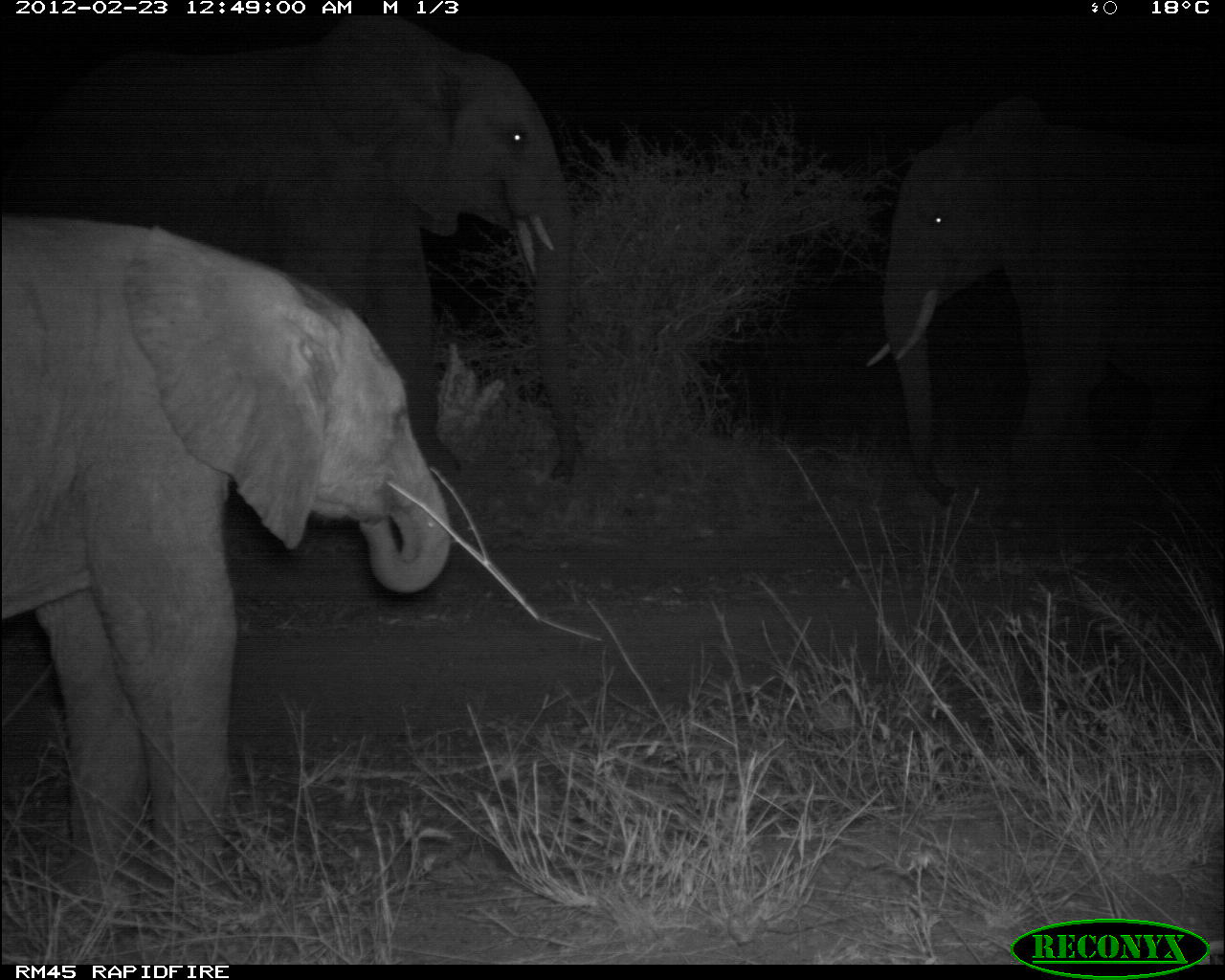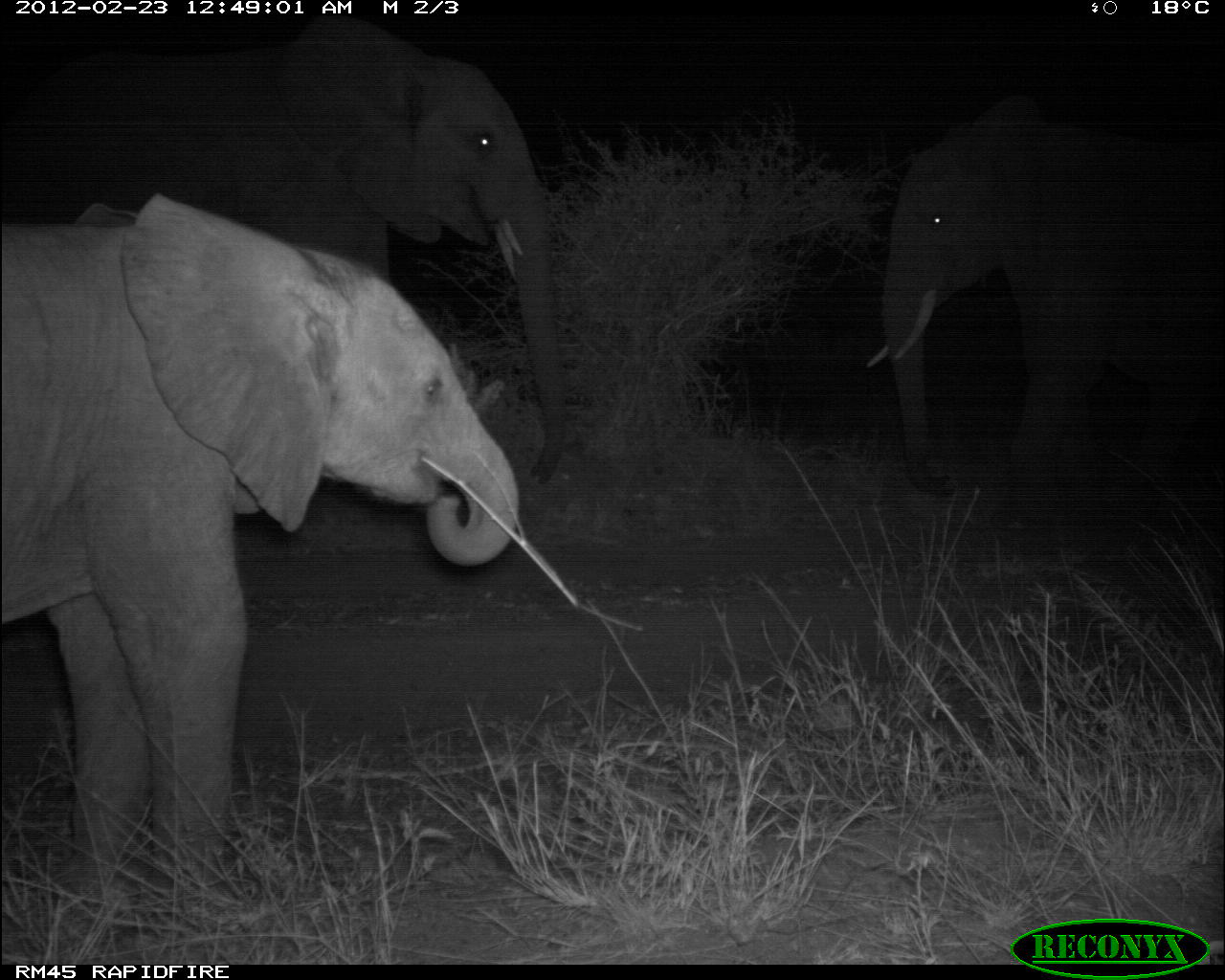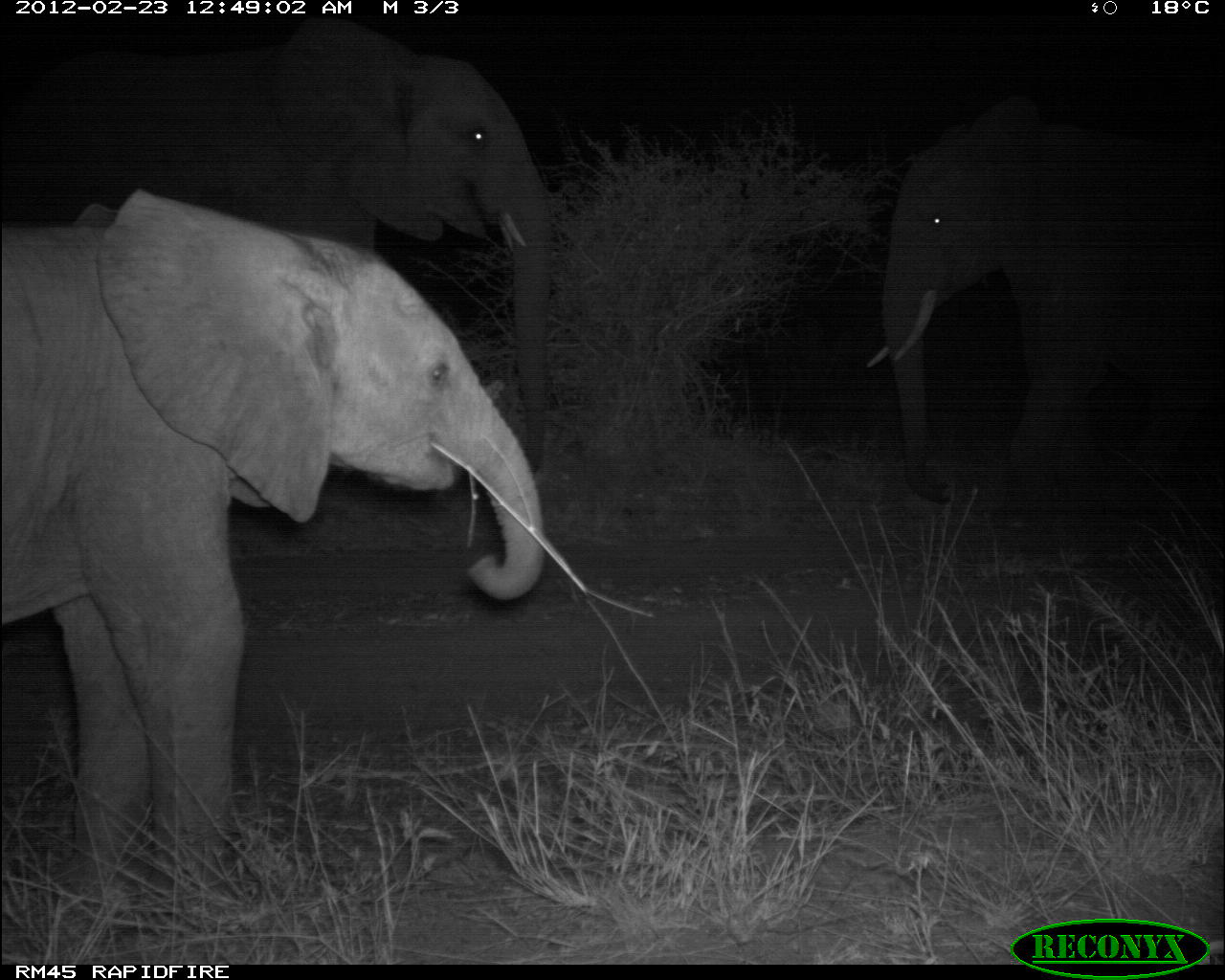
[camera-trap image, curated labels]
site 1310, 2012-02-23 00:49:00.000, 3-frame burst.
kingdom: Animalia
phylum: Chordata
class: Mammalia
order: Proboscidea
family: Elephantidae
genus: Loxodonta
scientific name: Loxodonta africana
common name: african bush elephant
Loxodonta africana (african bush elephant), count 3.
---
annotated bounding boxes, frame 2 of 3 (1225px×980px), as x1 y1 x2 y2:
loxodonta africana: 0 190 520 921; 0 12 571 487; 864 97 1225 501